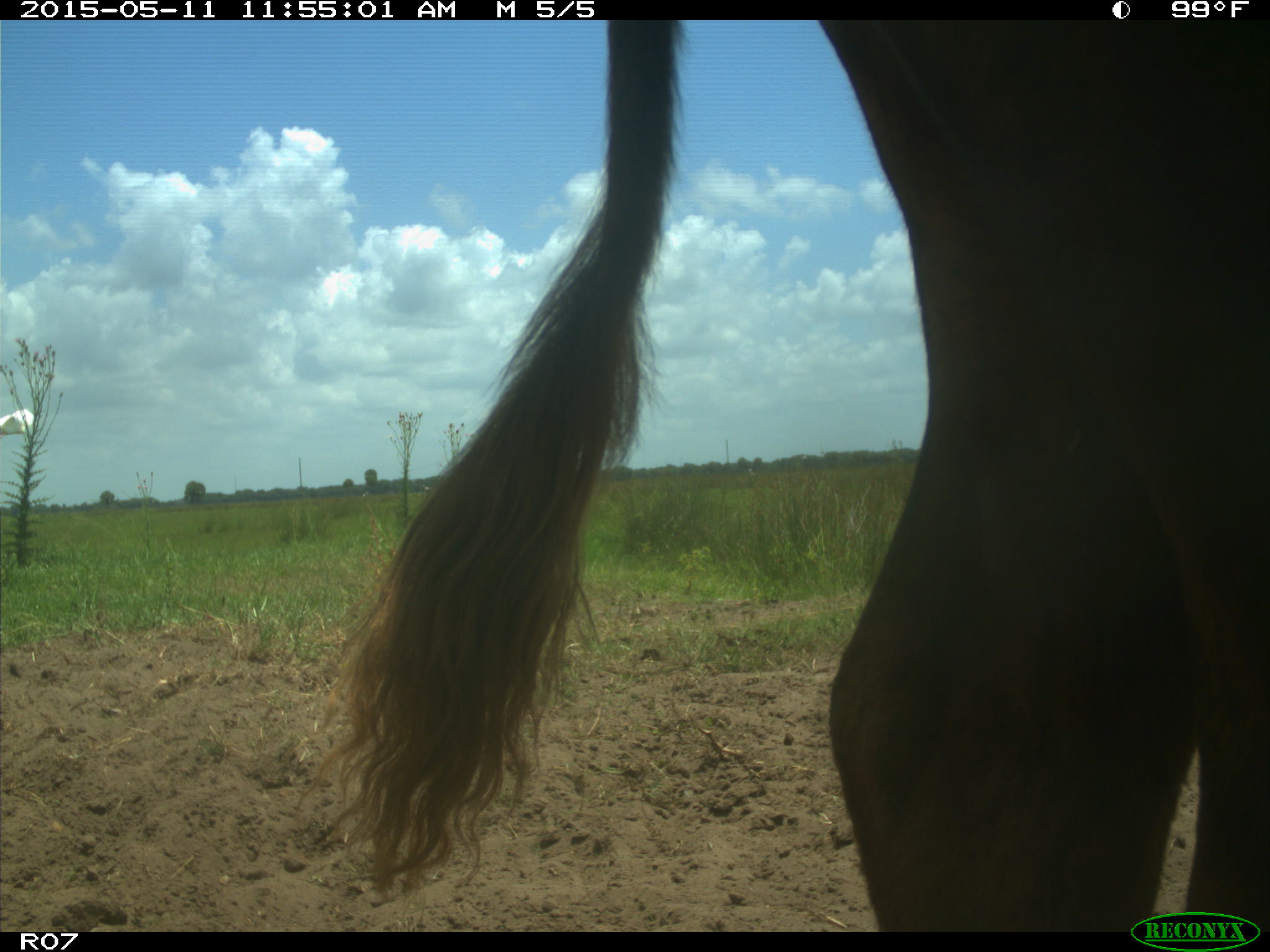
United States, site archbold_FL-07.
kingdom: Animalia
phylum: Chordata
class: Mammalia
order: Artiodactyla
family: Bovidae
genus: Bos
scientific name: Bos taurus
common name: domestic cow